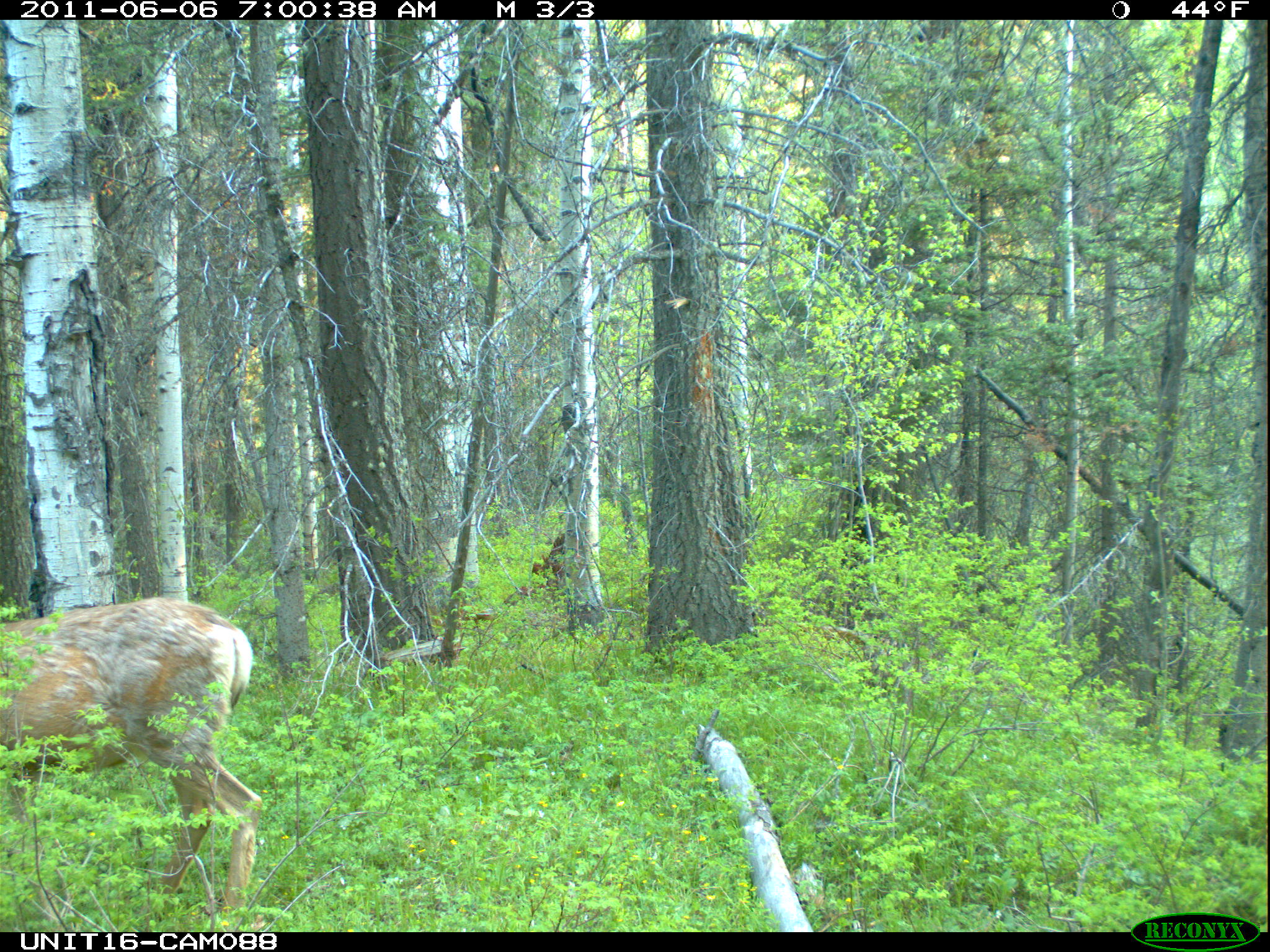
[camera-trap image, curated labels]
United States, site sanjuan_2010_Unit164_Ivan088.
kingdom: Animalia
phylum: Chordata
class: Mammalia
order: Artiodactyla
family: Cervidae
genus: Odocoileus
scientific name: Odocoileus hemionus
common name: mule deer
Odocoileus hemionus (mule deer).